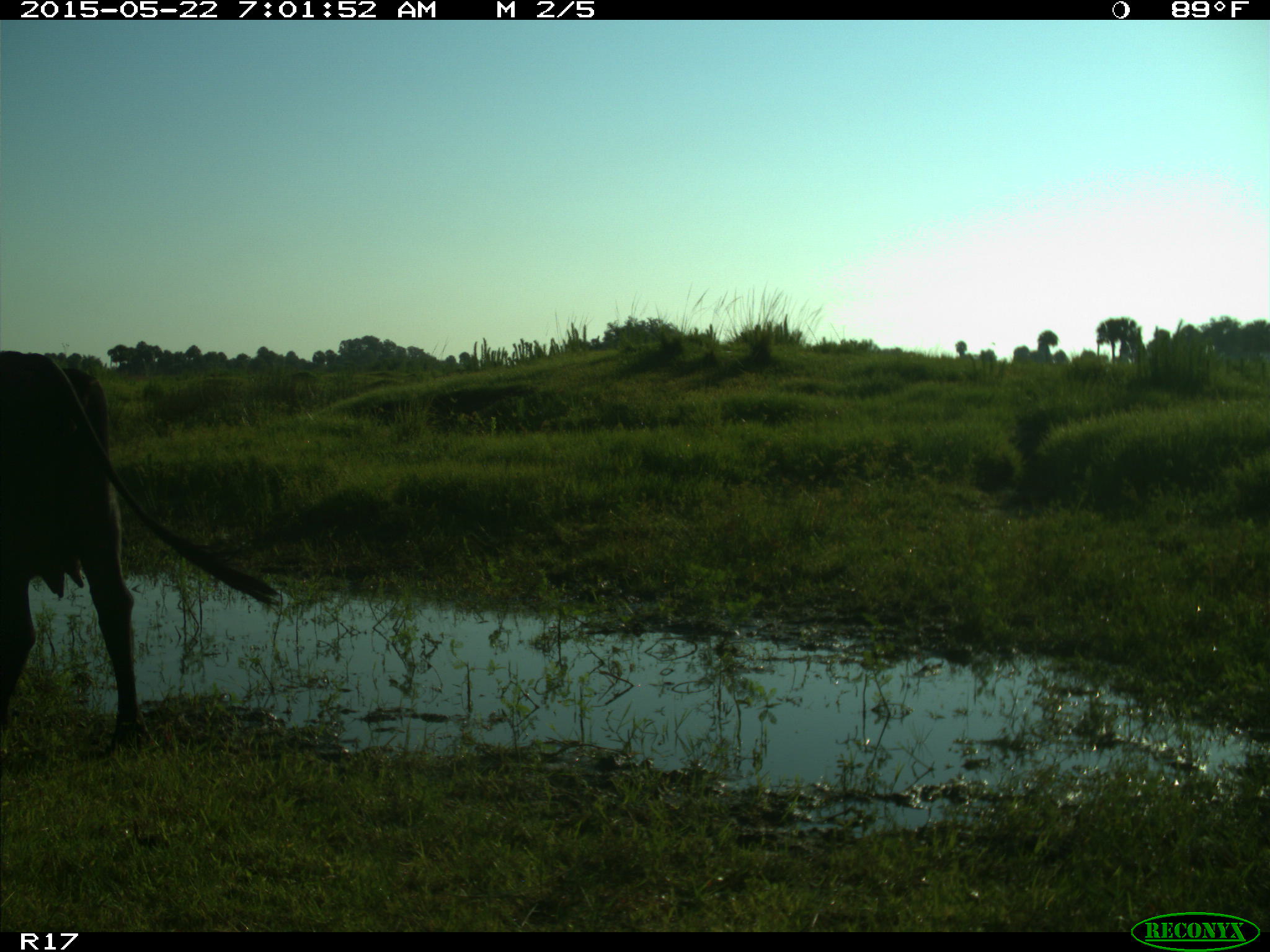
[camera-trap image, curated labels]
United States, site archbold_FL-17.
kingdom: Animalia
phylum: Chordata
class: Mammalia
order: Artiodactyla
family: Bovidae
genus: Bos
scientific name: Bos taurus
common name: domestic cow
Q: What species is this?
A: Bos taurus (domestic cow).